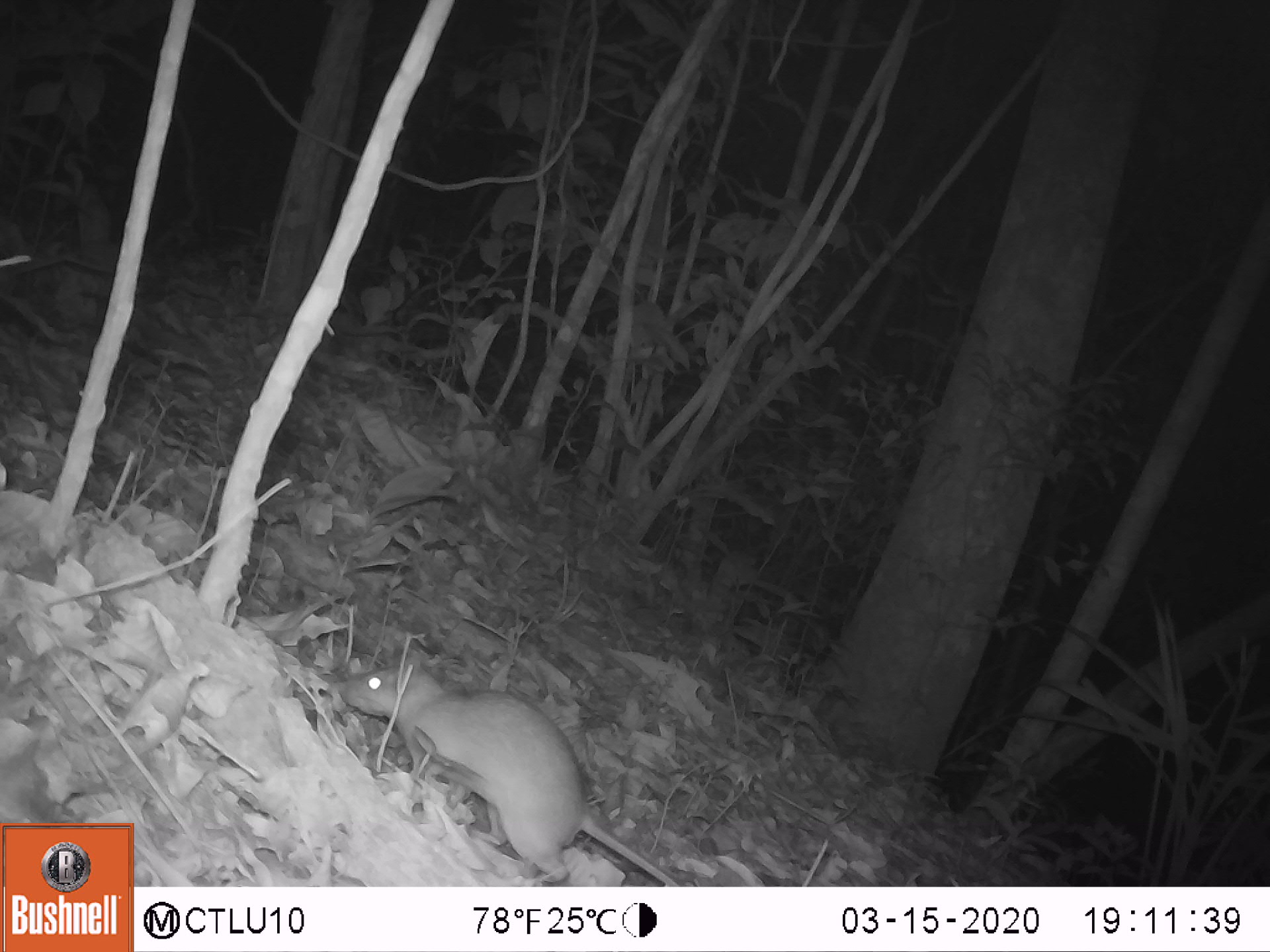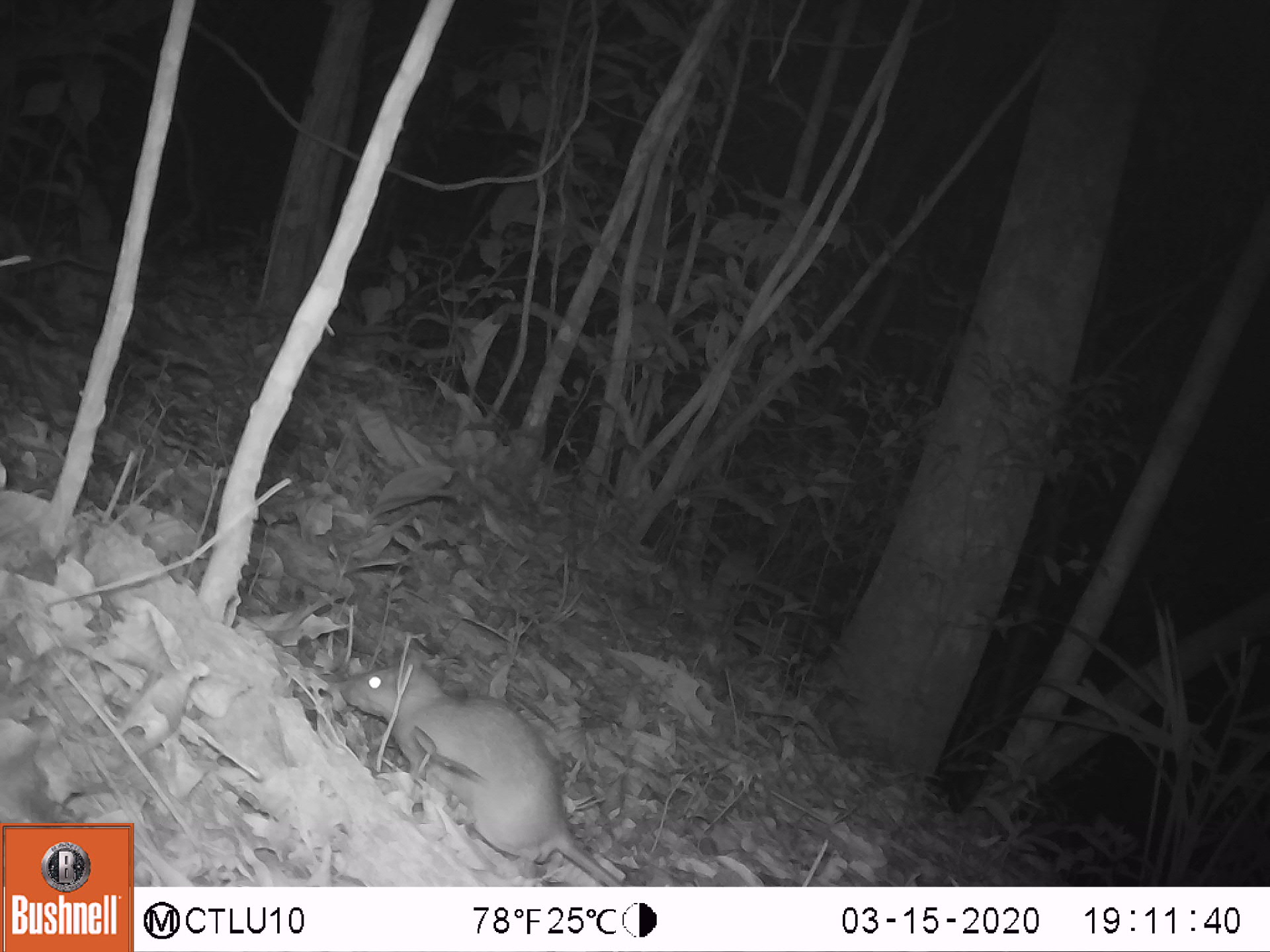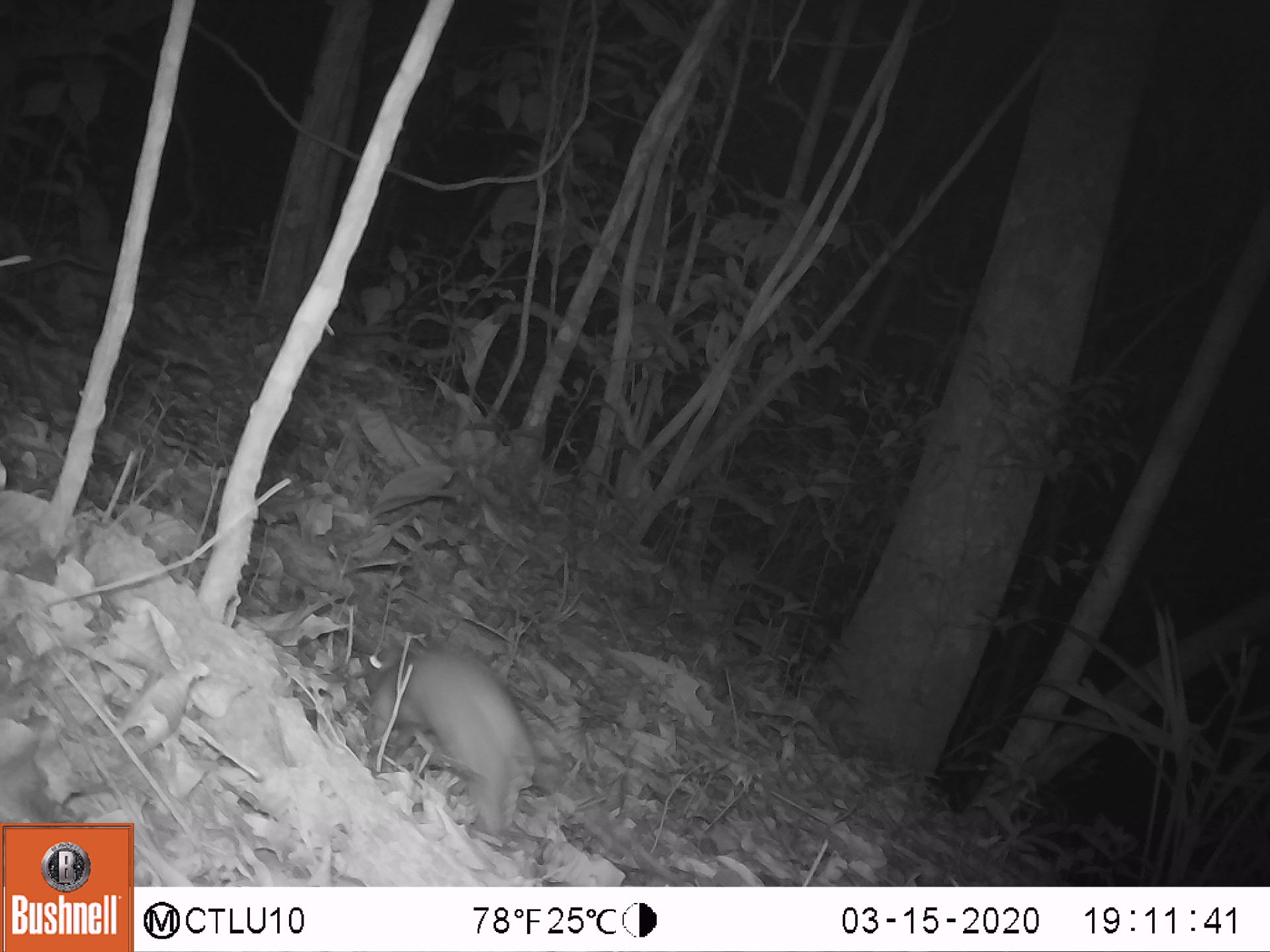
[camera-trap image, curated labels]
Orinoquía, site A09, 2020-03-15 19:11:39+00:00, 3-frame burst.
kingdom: Animalia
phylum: Chordata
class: Mammalia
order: Rodentia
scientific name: Rodentia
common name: rodent